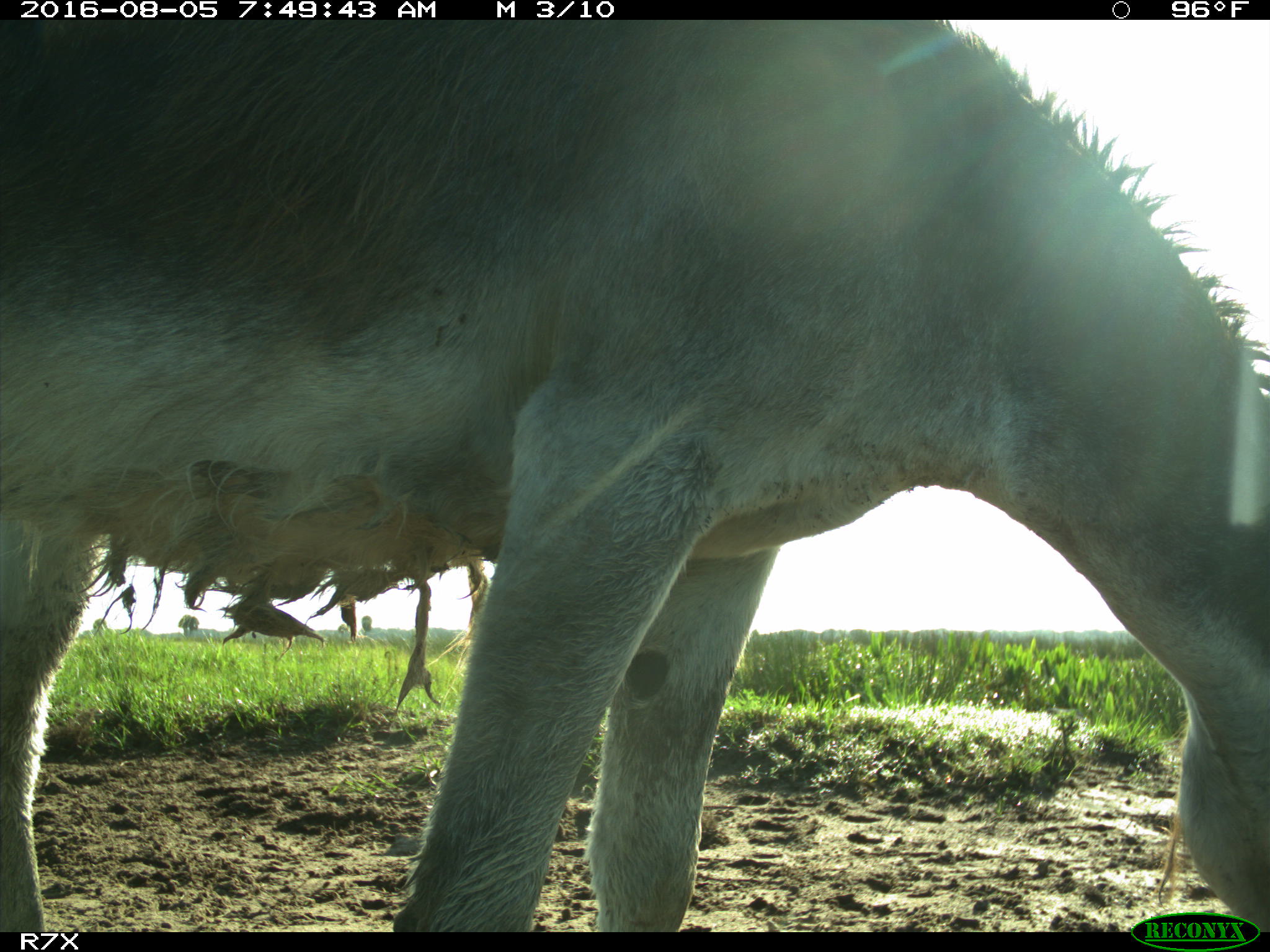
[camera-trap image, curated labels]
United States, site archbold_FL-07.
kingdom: Animalia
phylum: Chordata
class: Mammalia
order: Perissodactyla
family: Equidae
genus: Equus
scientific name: Equus africanus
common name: african wild ass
Equus africanus (african wild ass).